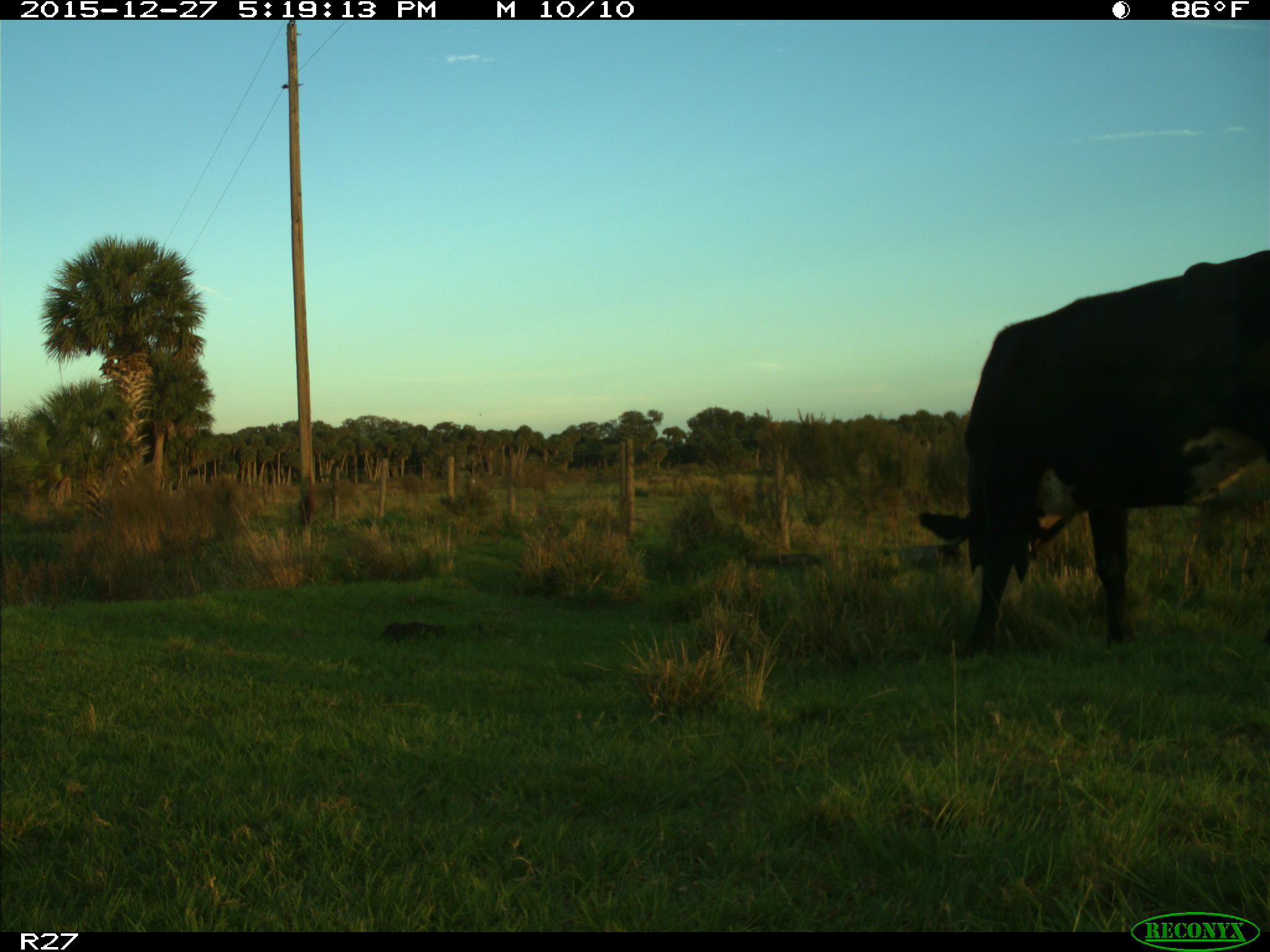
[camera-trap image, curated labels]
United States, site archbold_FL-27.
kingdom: Animalia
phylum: Chordata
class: Mammalia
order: Artiodactyla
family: Bovidae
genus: Bos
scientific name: Bos taurus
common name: domestic cow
Bos taurus (domestic cow).